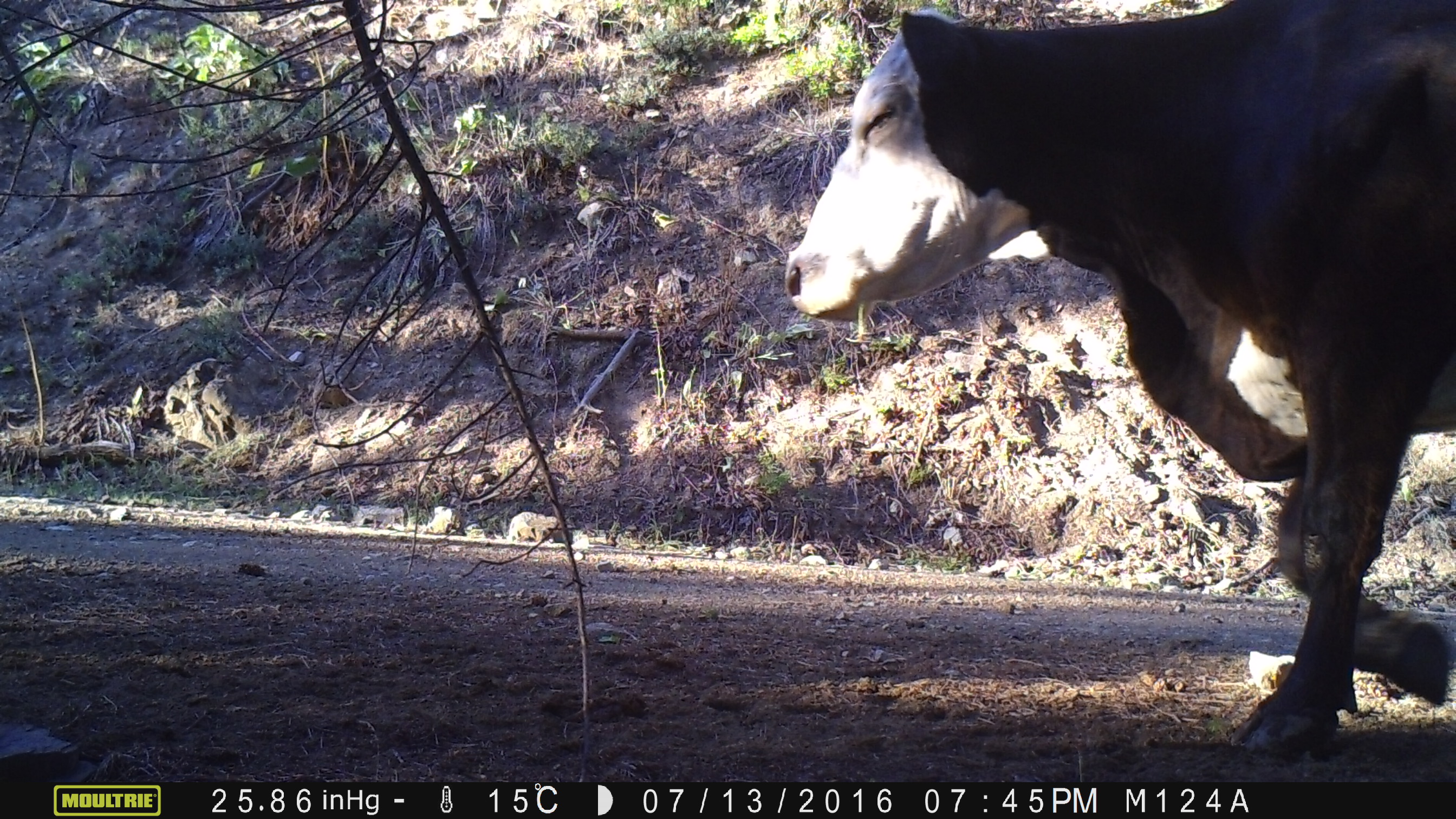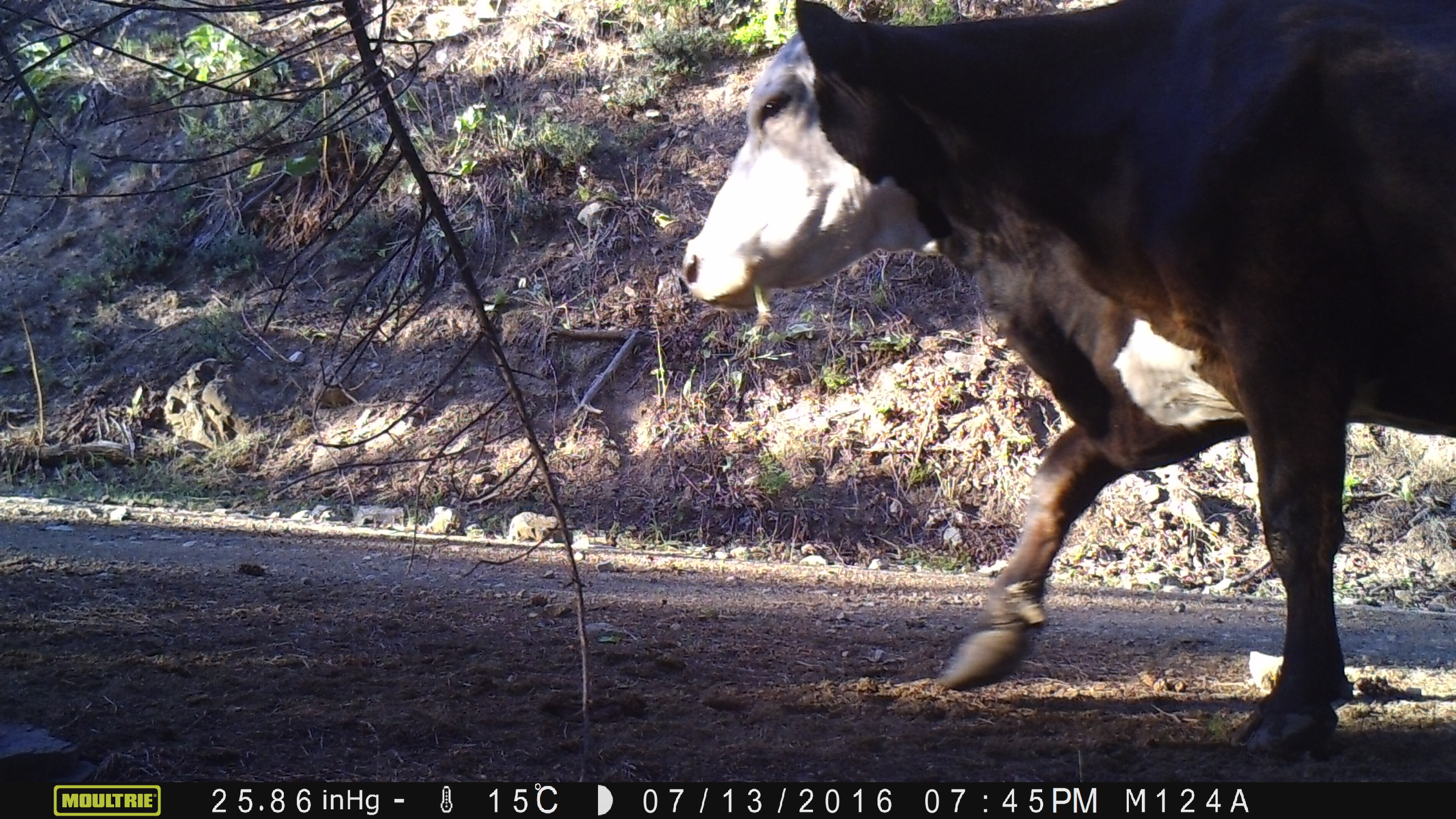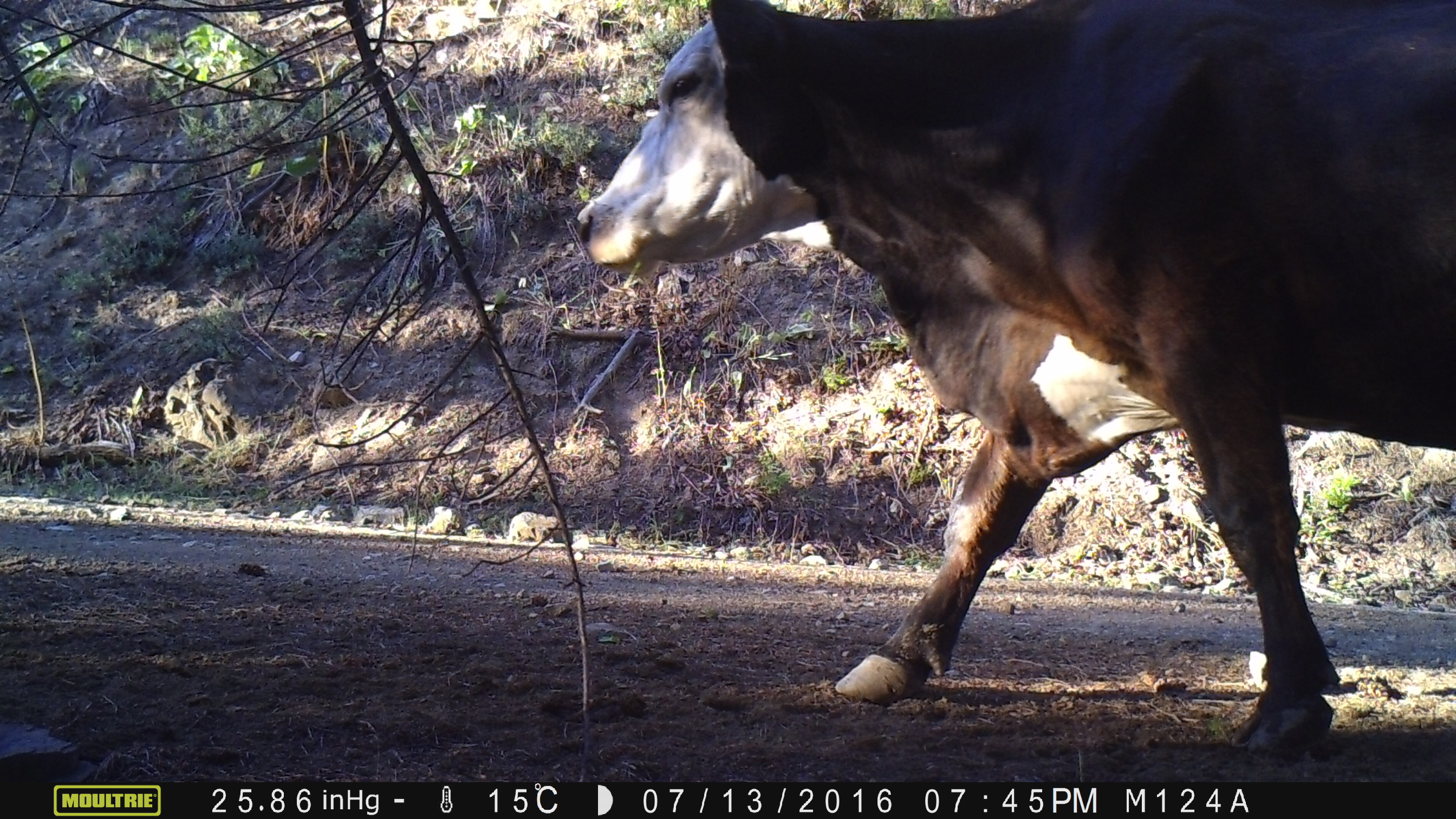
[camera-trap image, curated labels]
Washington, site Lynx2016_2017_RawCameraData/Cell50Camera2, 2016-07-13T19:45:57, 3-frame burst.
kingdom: Animalia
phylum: Chordata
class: Mammalia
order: Artiodactyla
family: Bovidae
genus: Bos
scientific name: Bos taurus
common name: domestic cattle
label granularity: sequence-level